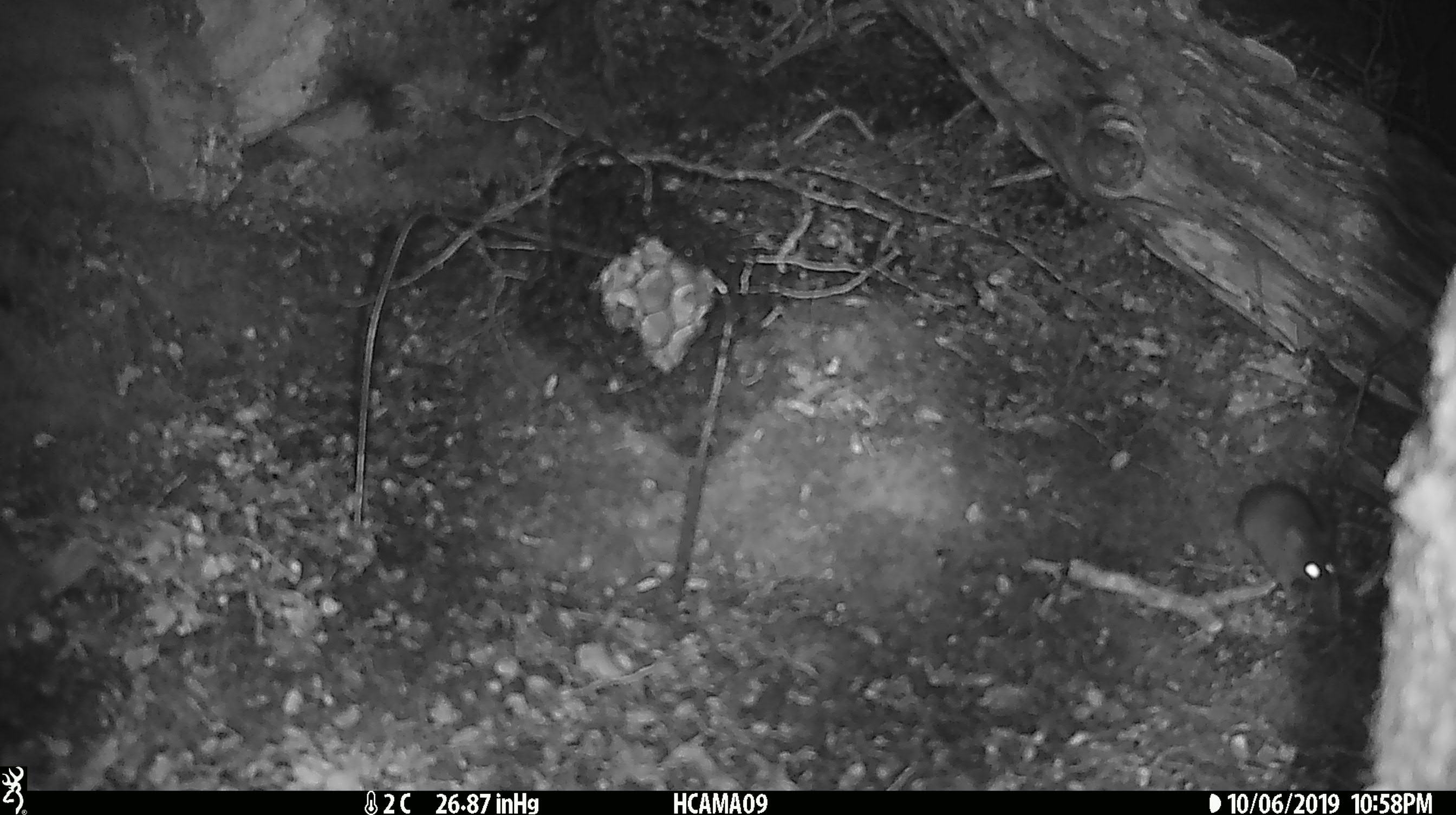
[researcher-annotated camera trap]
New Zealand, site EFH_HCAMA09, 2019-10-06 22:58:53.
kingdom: Animalia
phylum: Chordata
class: Mammalia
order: Rodentia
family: Muridae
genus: Mus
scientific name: Mus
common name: mouse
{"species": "mouse (Mus)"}